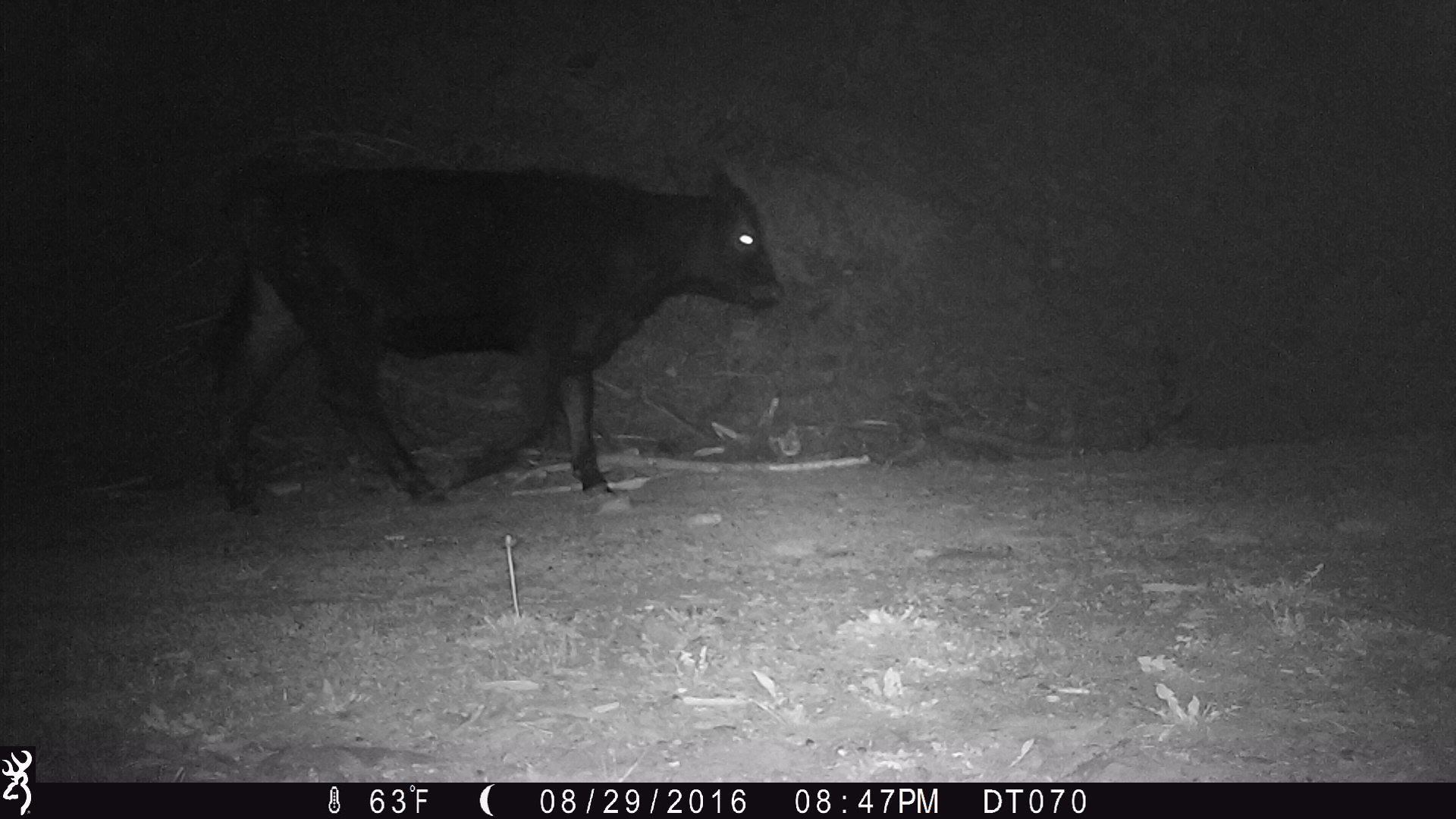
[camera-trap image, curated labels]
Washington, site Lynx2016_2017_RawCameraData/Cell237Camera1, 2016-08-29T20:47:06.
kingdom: Animalia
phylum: Chordata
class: Mammalia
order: Artiodactyla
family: Bovidae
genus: Bos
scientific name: Bos taurus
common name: domestic cattle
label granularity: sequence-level